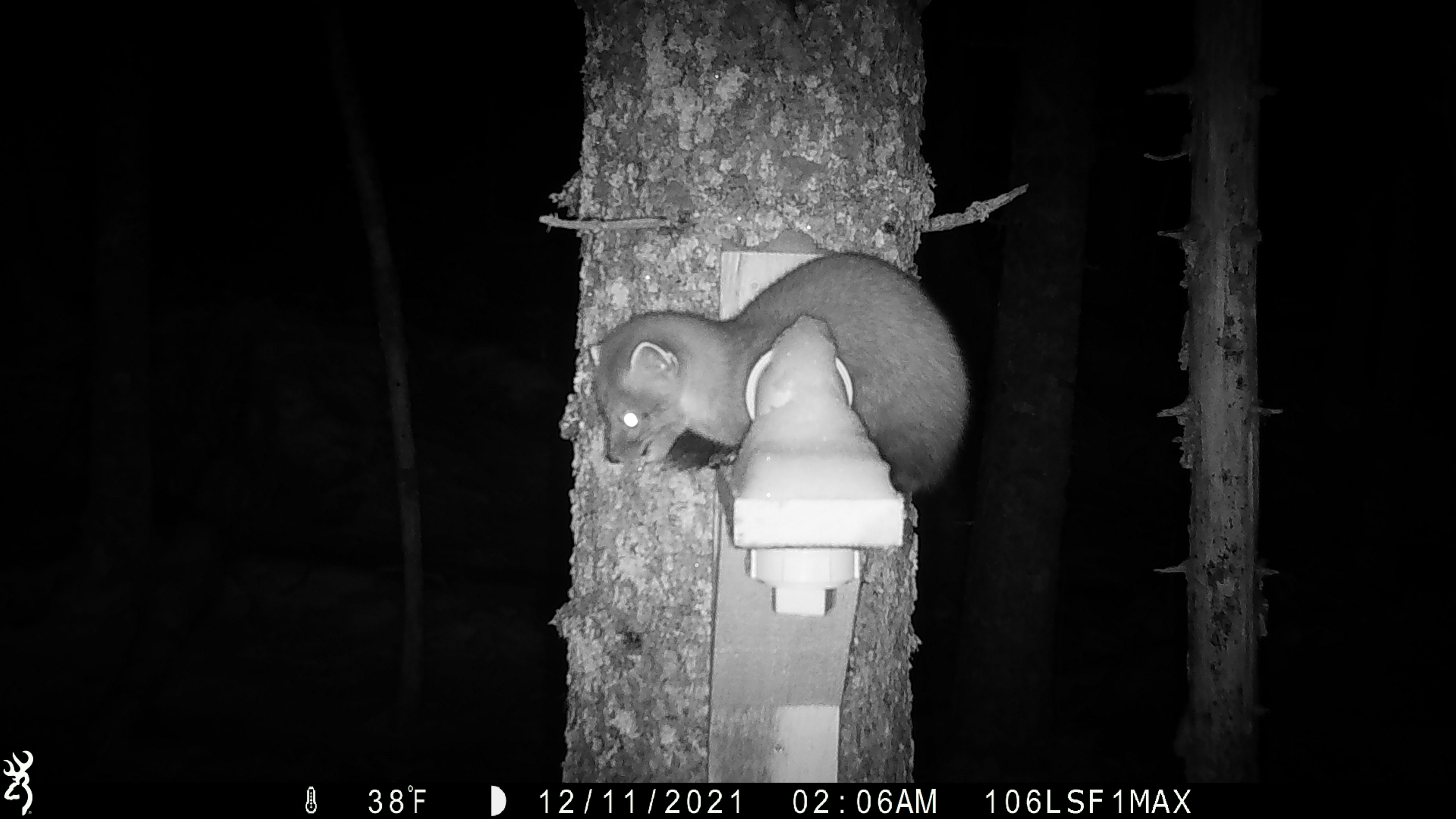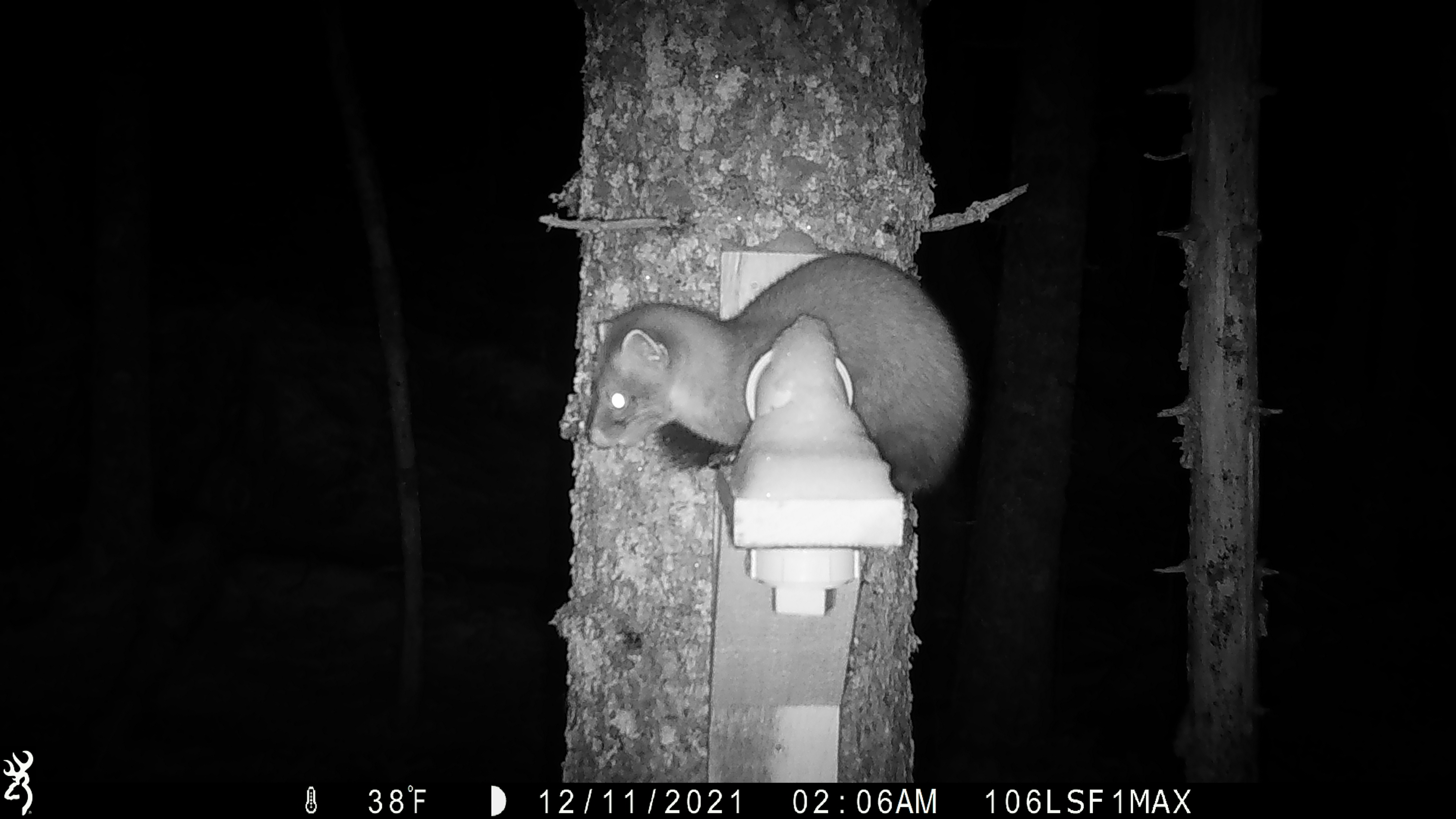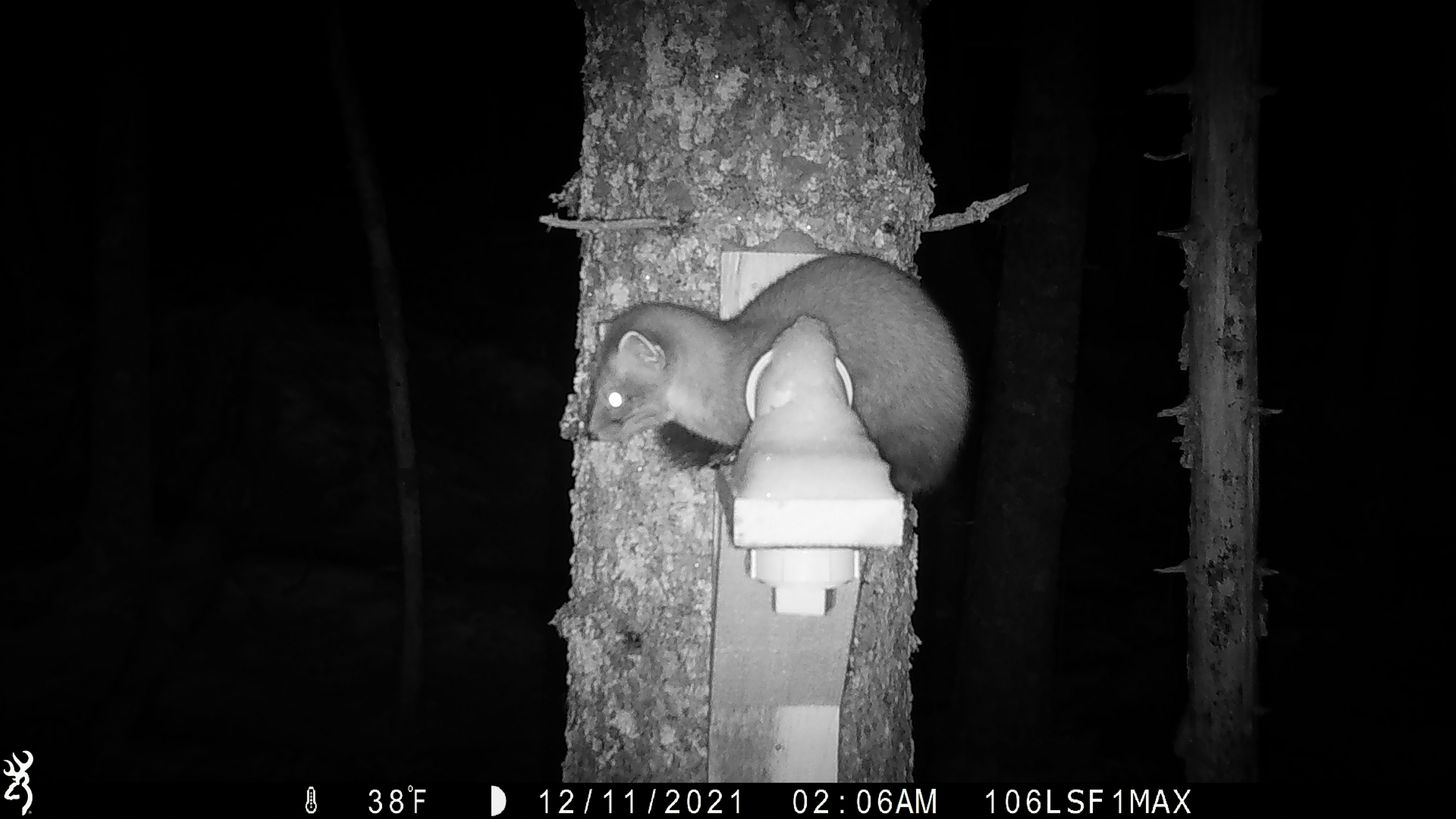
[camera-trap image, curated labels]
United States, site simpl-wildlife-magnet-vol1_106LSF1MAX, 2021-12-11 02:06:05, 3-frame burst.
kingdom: Animalia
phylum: Chordata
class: Mammalia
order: Carnivora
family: Mustelidae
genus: Martes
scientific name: Martes americana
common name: american marten